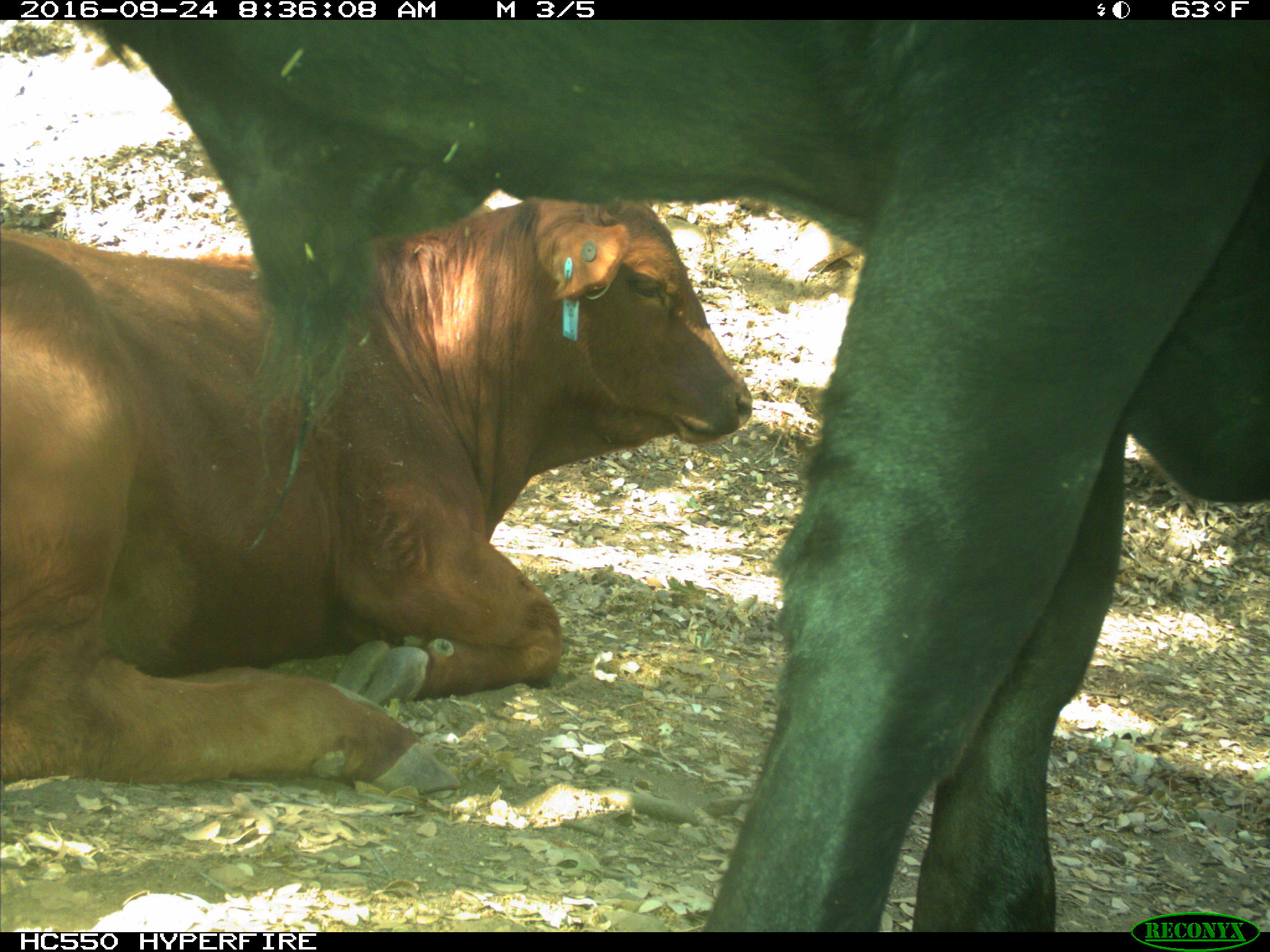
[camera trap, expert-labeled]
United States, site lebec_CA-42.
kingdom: Animalia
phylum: Chordata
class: Mammalia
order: Artiodactyla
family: Bovidae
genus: Bos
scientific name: Bos taurus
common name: domestic cow